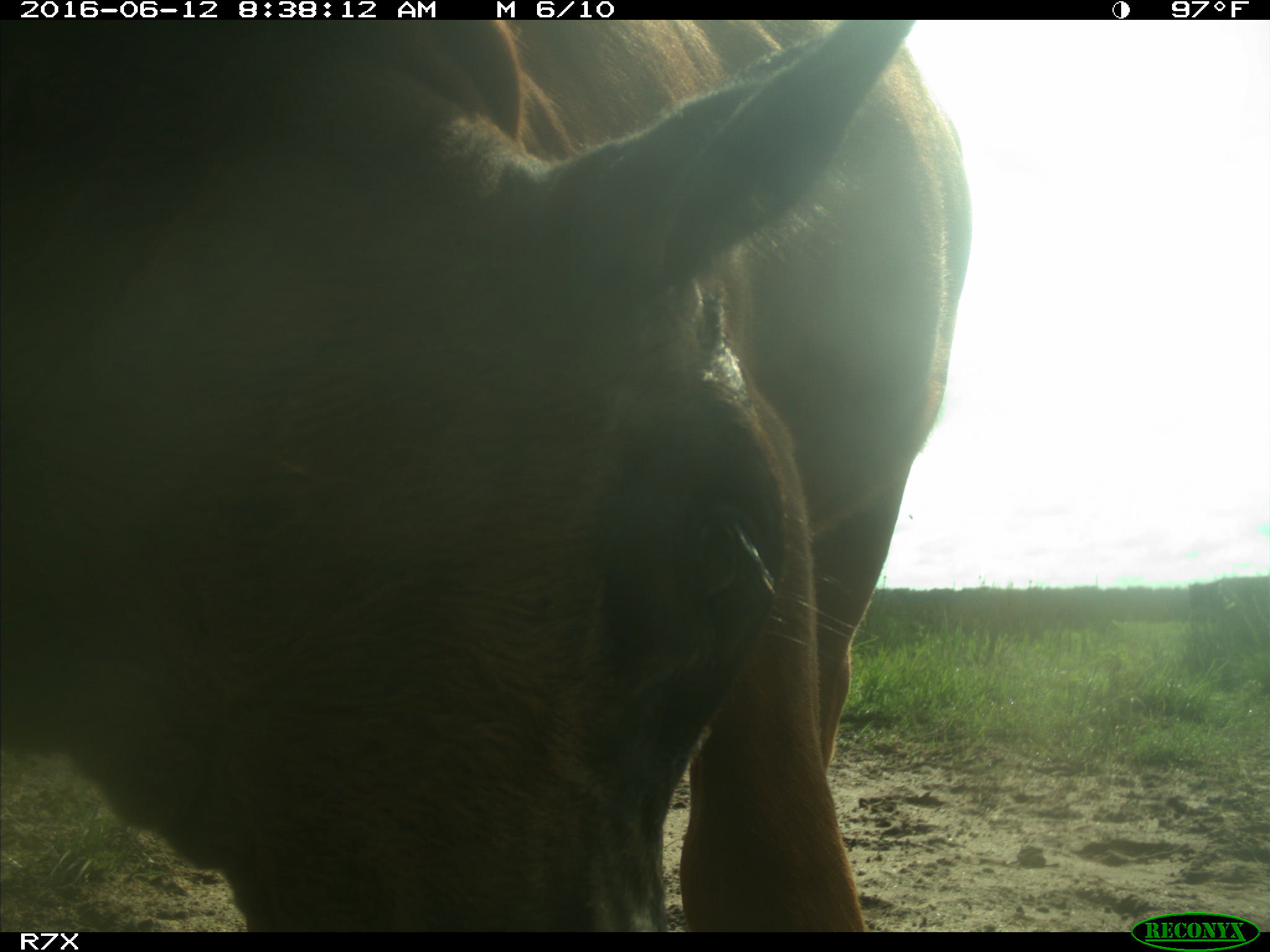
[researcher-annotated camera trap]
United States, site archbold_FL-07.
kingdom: Animalia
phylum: Chordata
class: Mammalia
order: Artiodactyla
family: Bovidae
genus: Bos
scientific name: Bos taurus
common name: domestic cow